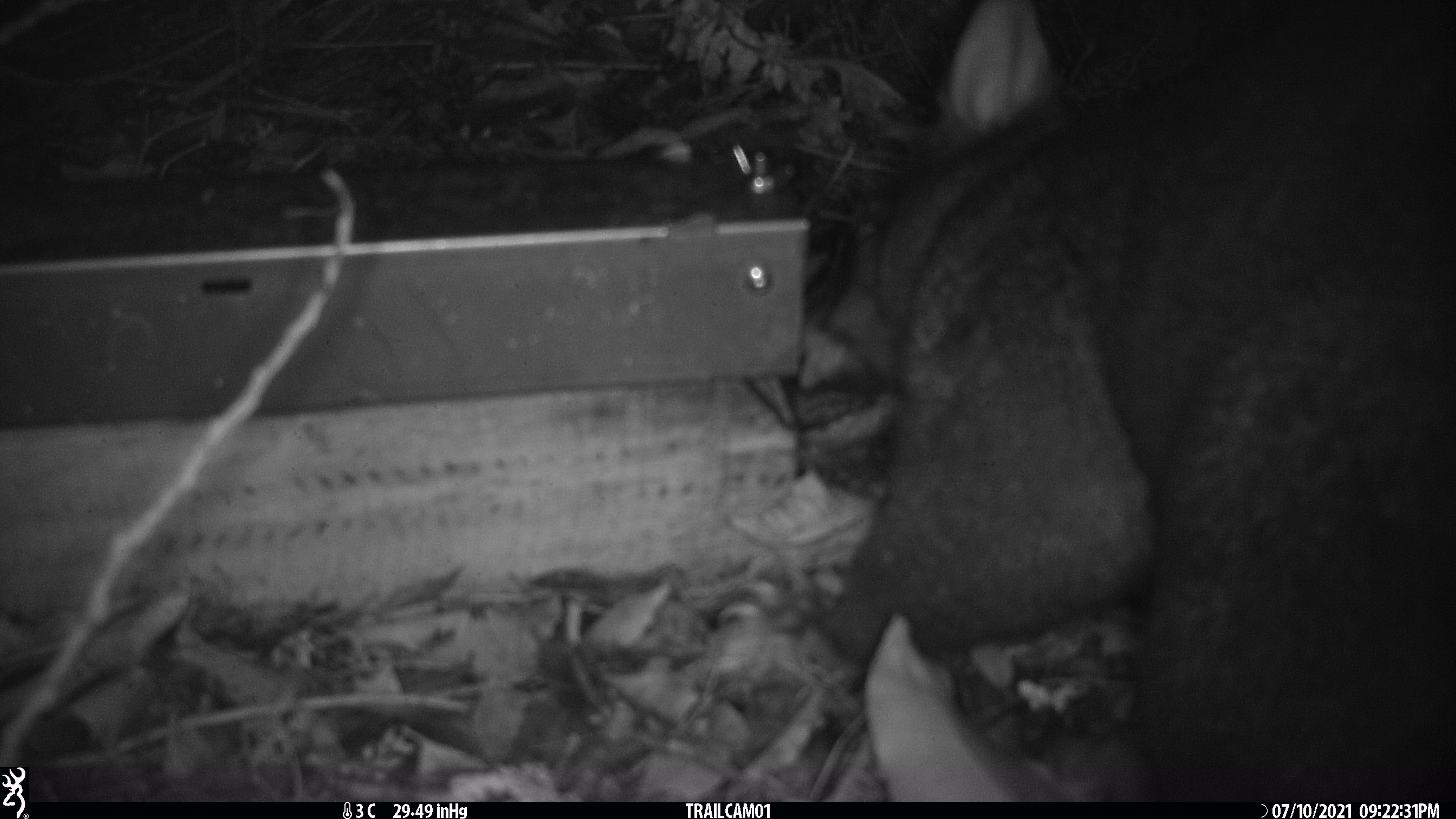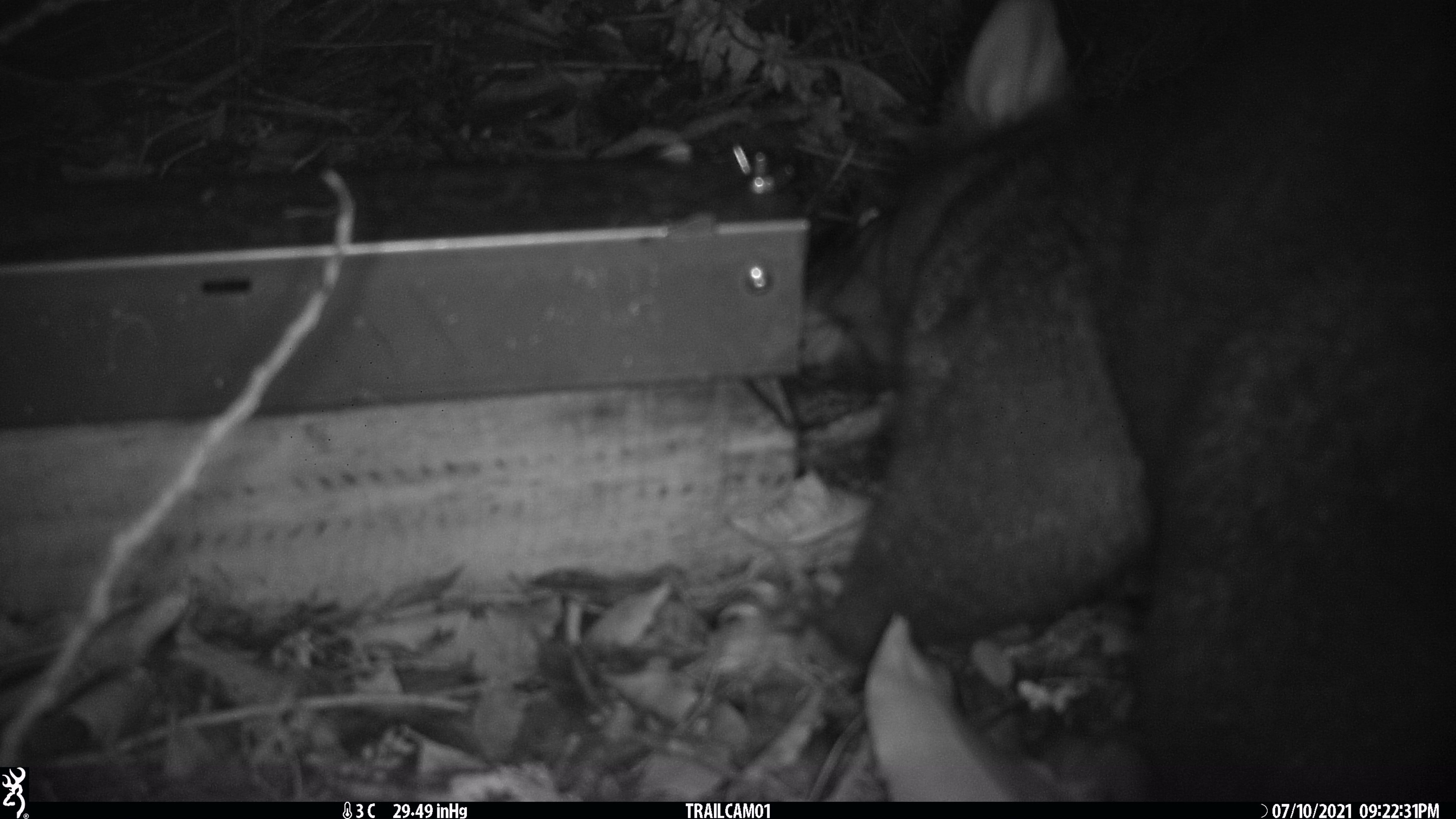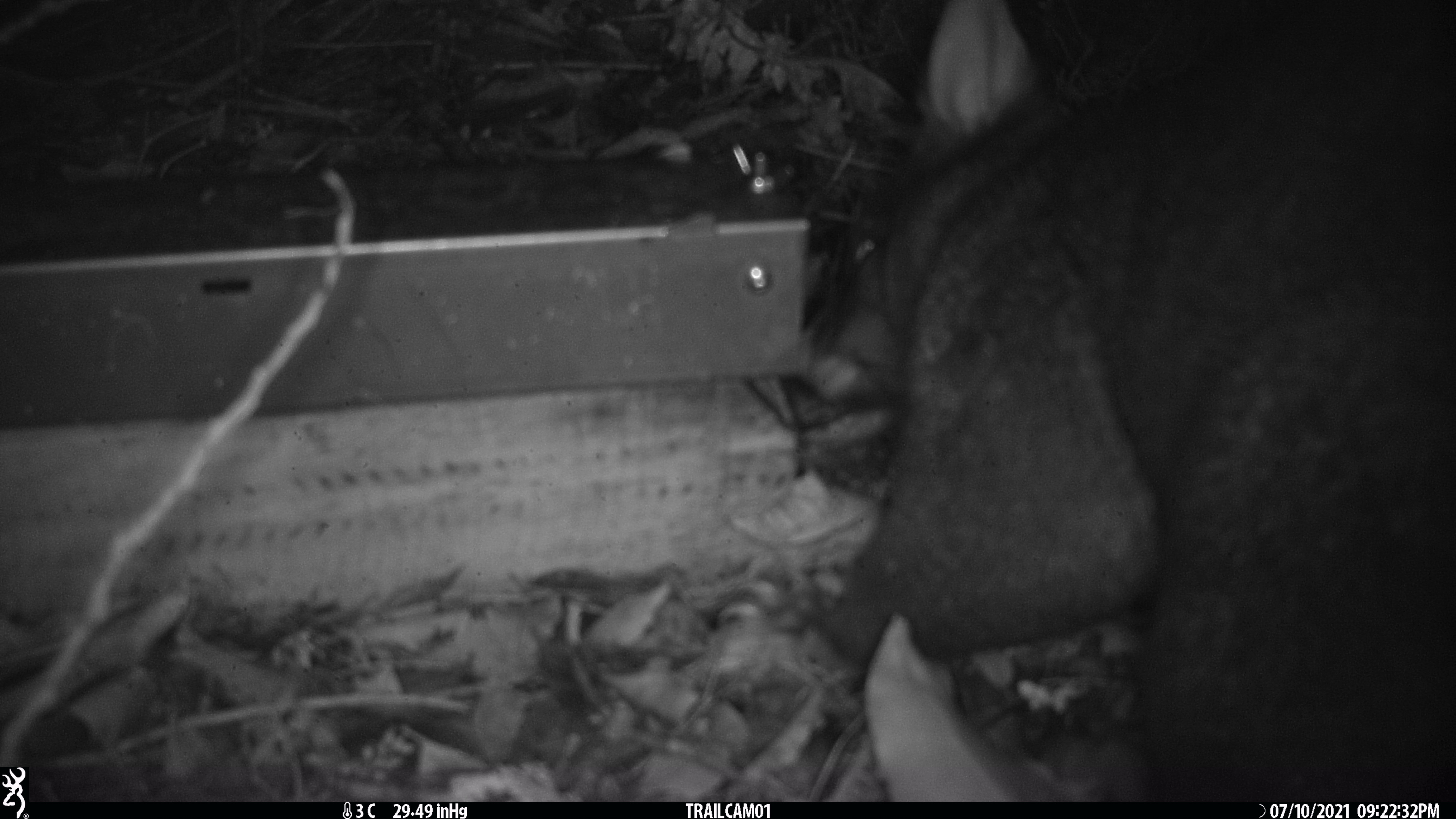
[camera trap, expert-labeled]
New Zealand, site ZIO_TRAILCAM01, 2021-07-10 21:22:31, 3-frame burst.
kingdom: Animalia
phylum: Chordata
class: Mammalia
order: Diprotodontia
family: Phalangeridae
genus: Trichosurus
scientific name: Trichosurus vulpecula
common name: common brushtail possum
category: possum